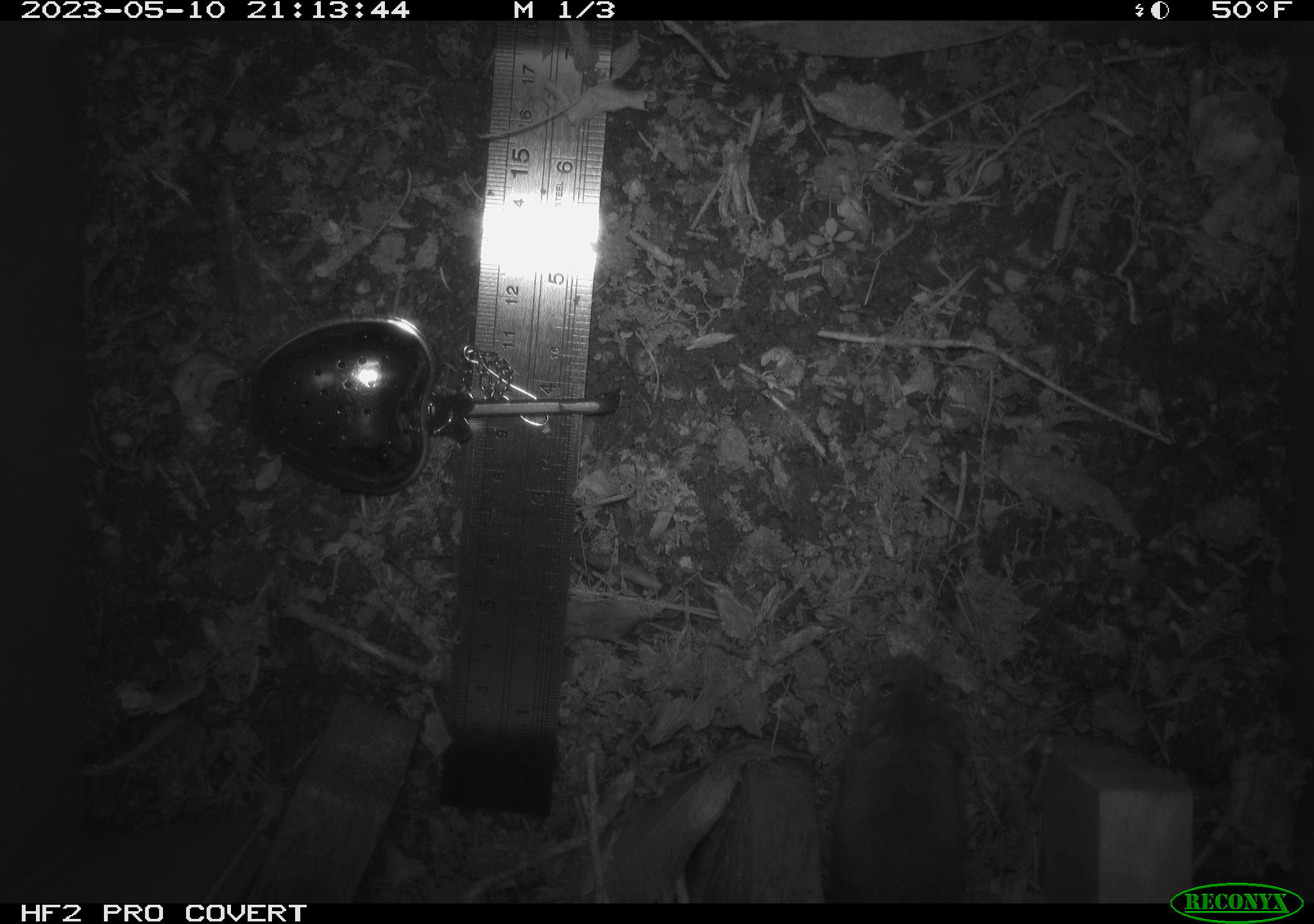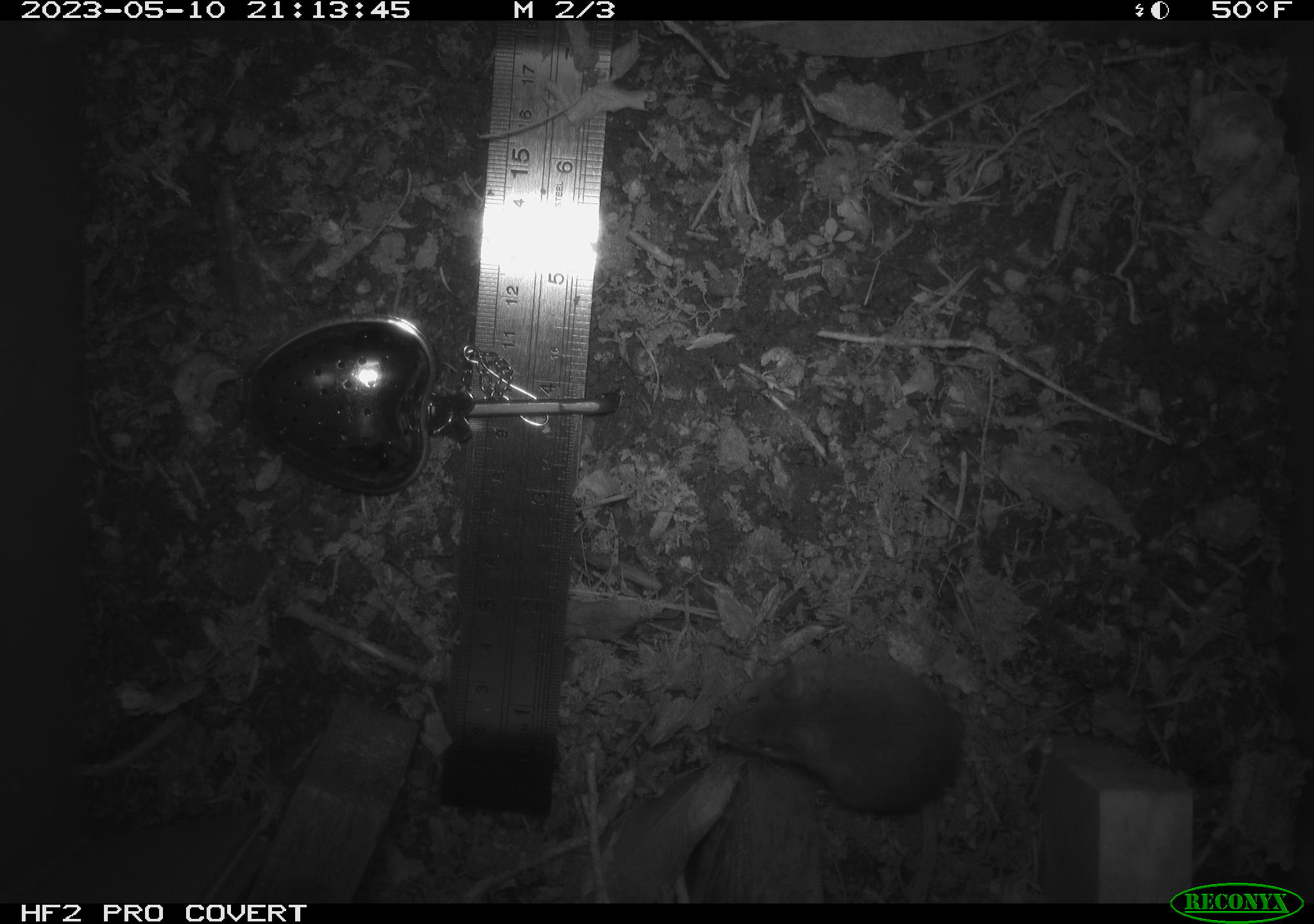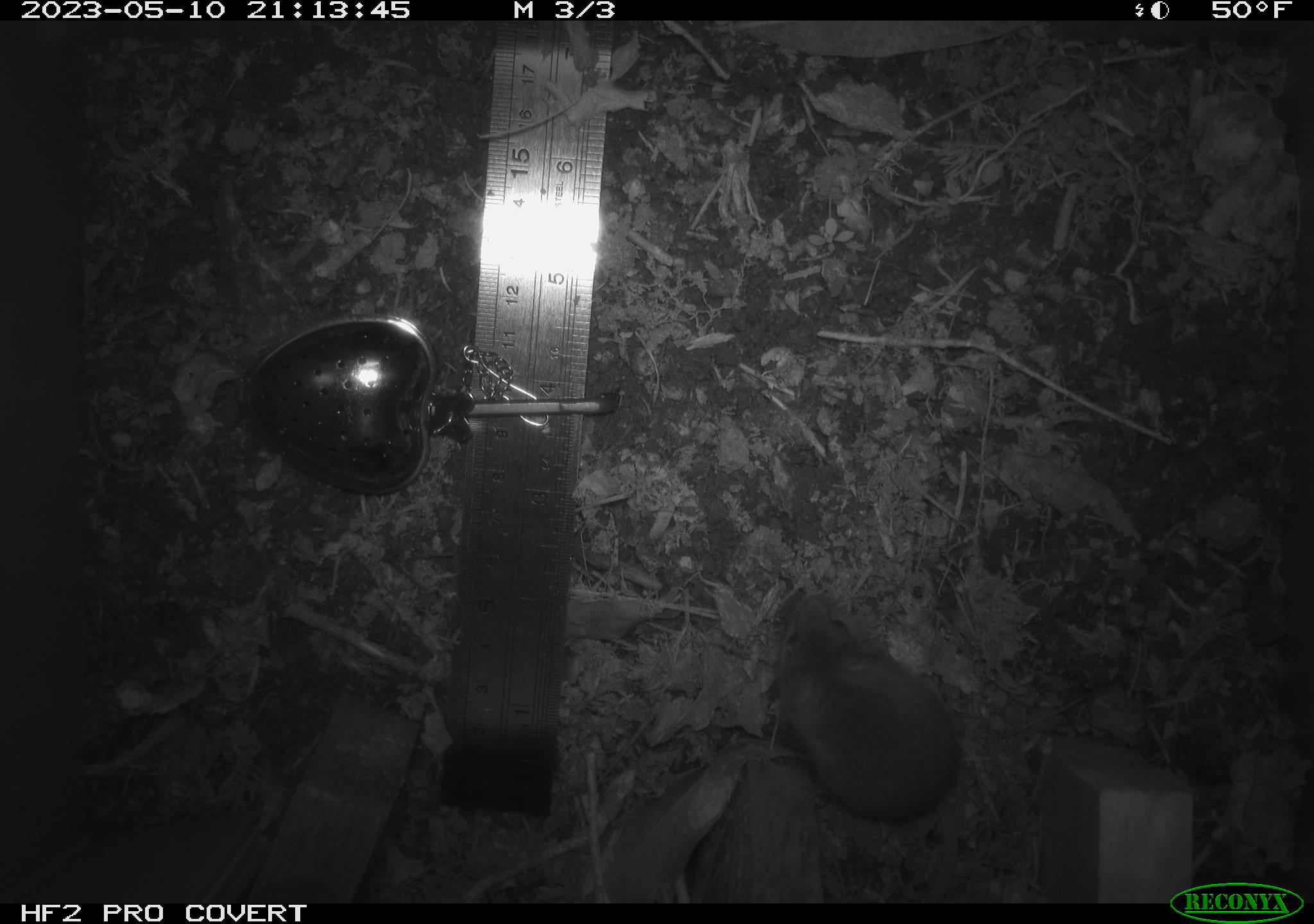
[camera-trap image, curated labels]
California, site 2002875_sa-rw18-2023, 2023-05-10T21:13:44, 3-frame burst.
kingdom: Animalia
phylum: Chordata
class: Mammalia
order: Rodentia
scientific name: Rodentia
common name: mouse species